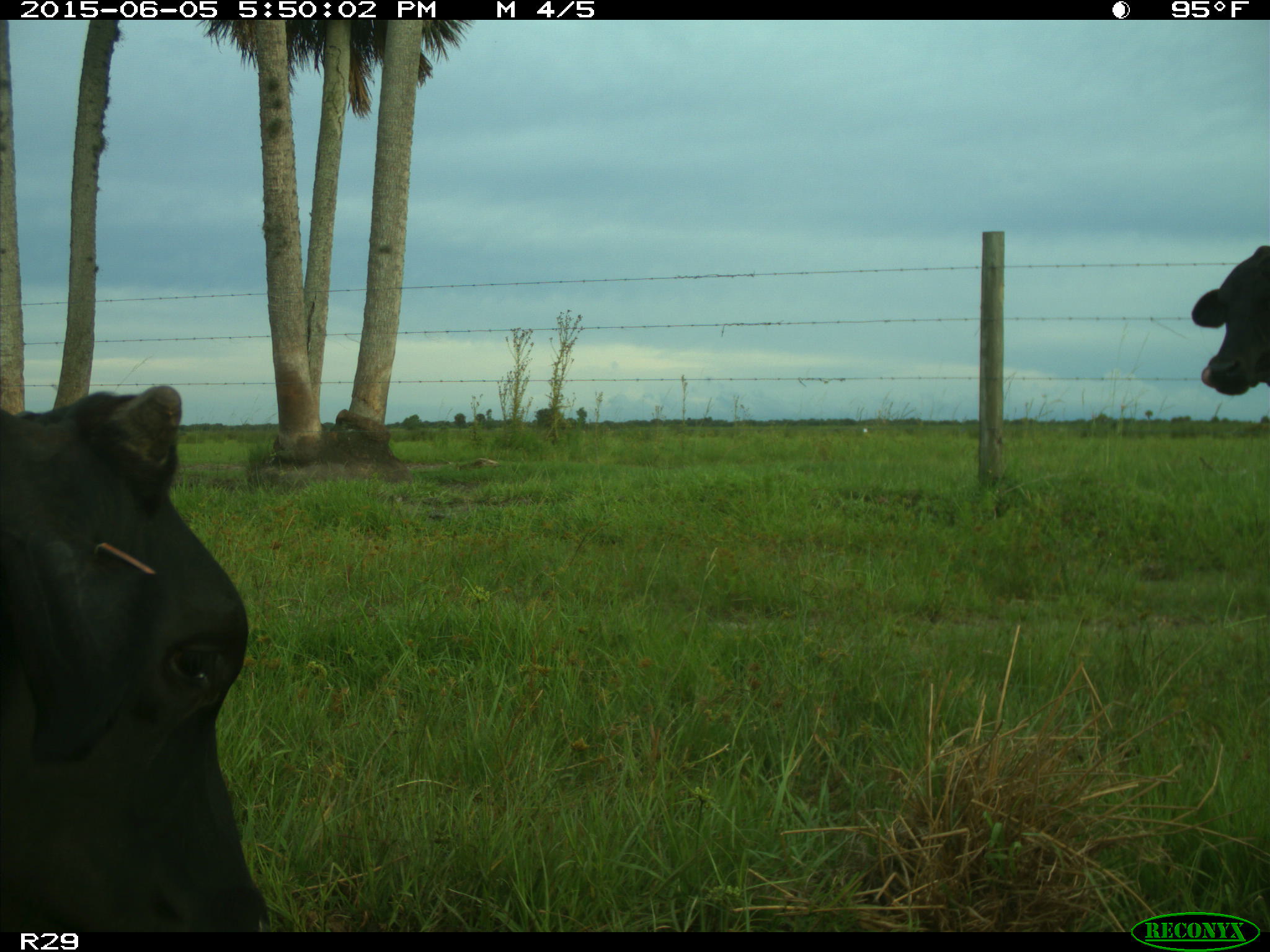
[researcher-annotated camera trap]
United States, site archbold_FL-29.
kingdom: Animalia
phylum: Chordata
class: Mammalia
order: Artiodactyla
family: Bovidae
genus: Bos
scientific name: Bos taurus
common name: domestic cow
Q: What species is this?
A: Bos taurus (domestic cow).